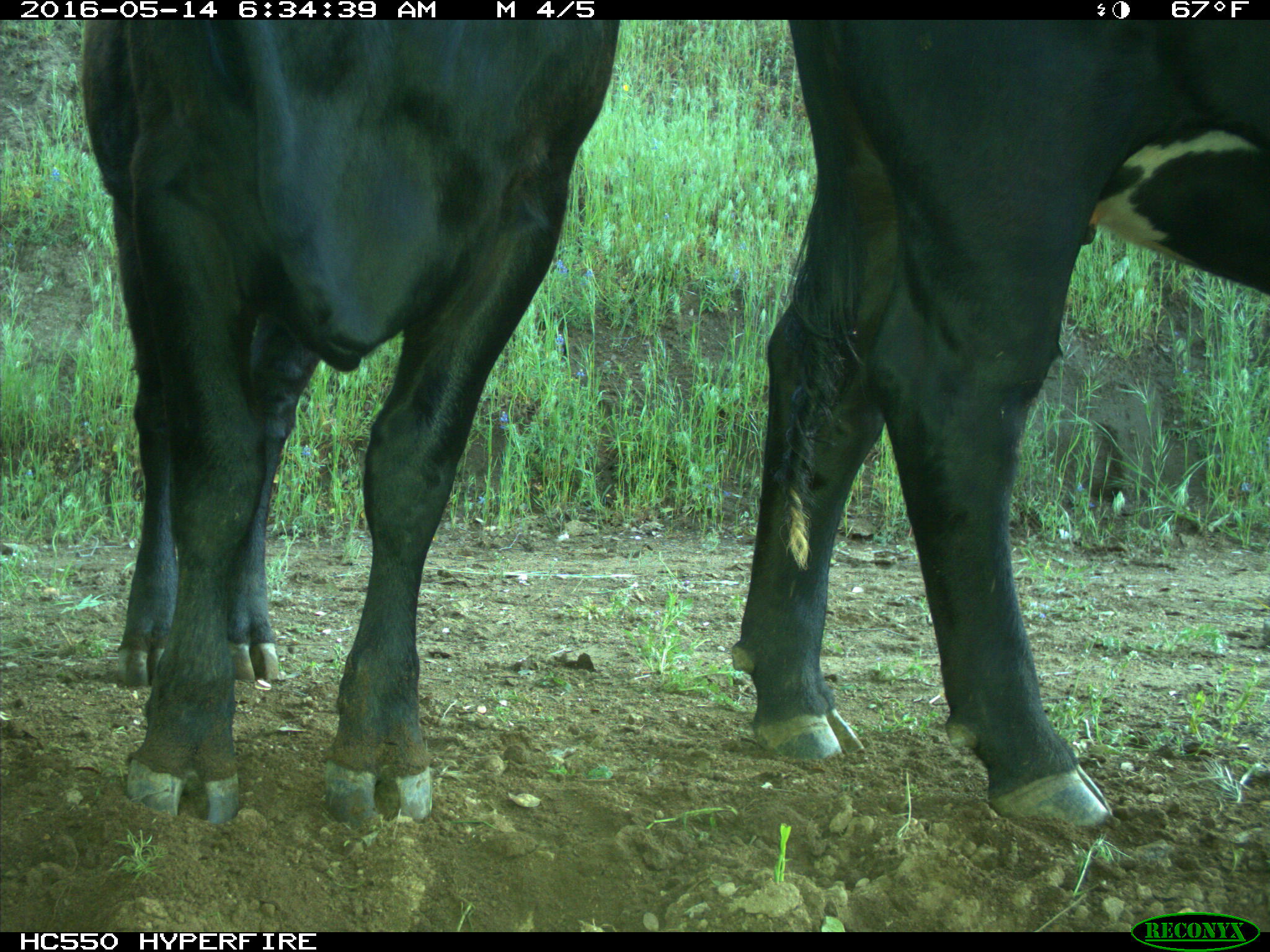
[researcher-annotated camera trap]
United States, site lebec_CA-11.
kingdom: Animalia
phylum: Chordata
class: Mammalia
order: Artiodactyla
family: Bovidae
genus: Bos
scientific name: Bos taurus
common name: domestic cow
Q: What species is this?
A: Bos taurus (domestic cow).